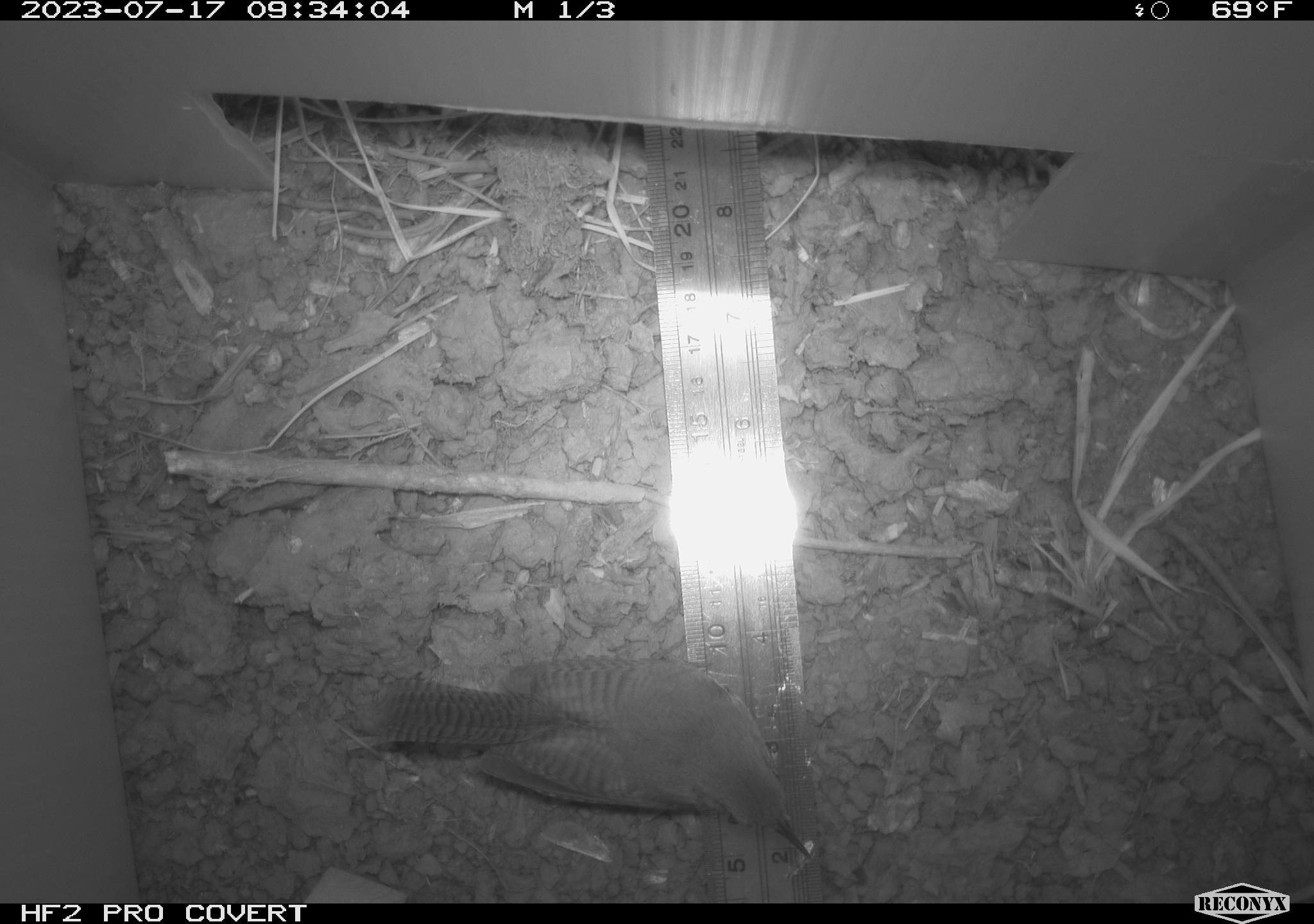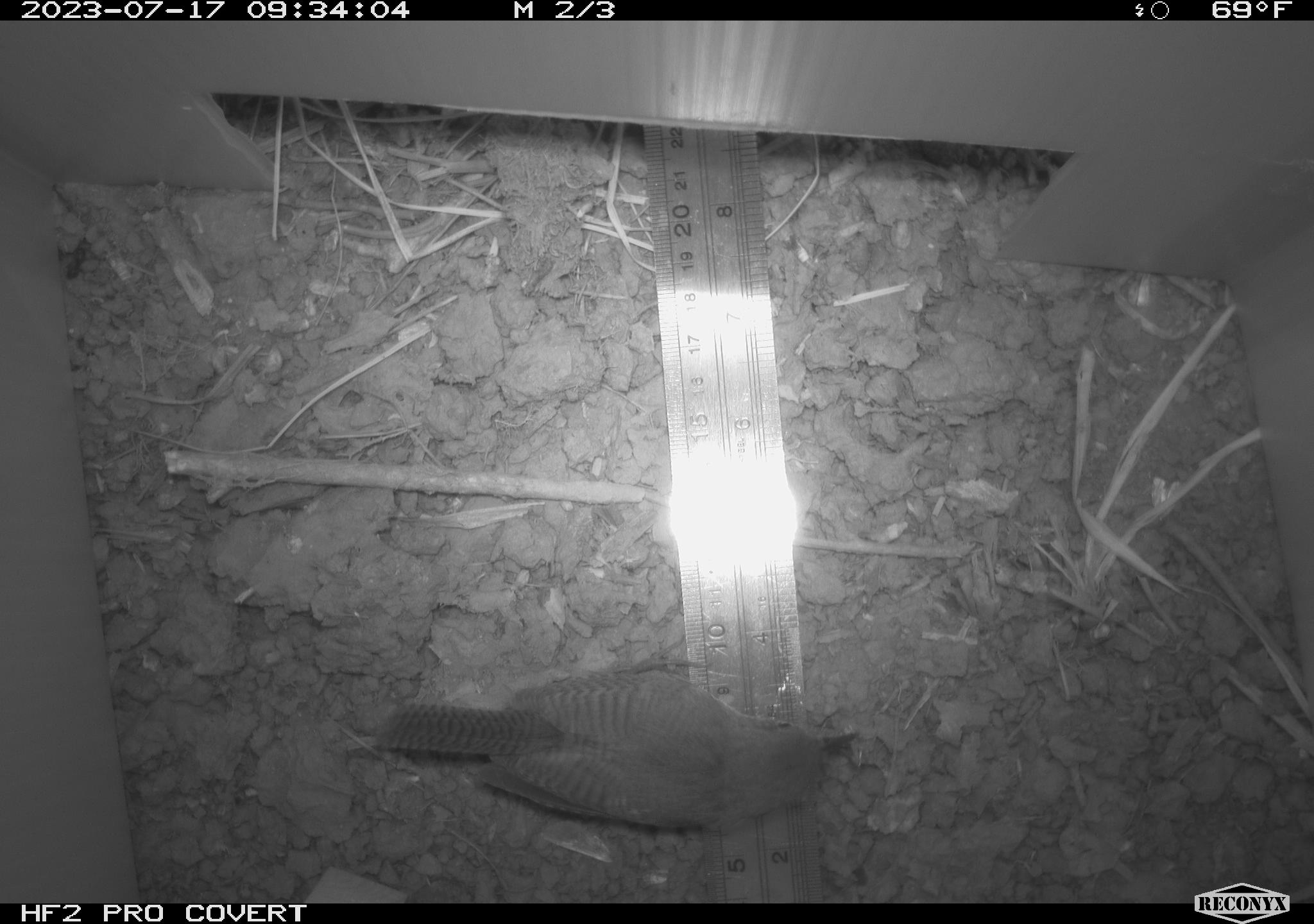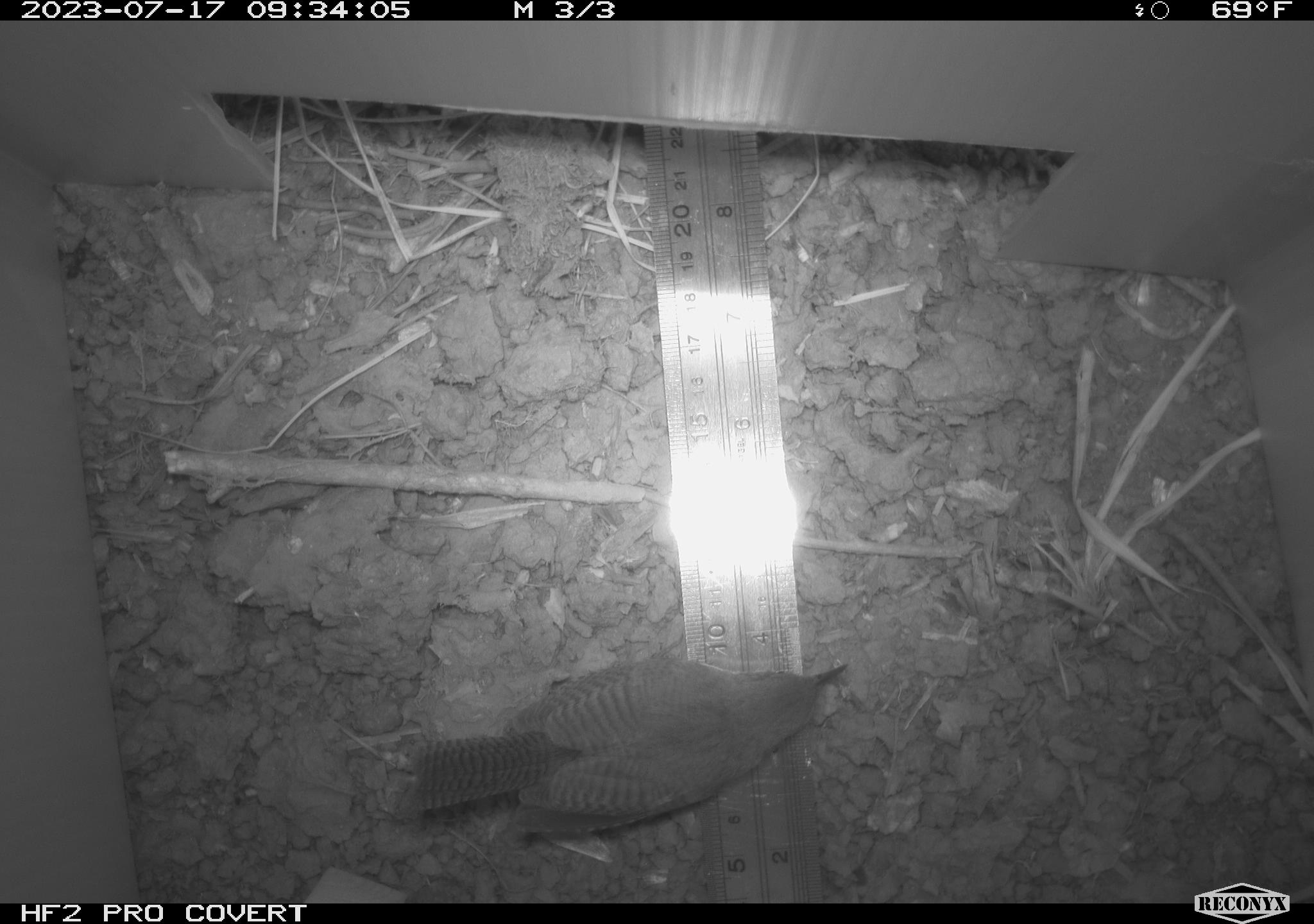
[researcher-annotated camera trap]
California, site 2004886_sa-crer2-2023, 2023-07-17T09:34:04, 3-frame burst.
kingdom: Animalia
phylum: Chordata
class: Aves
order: Passeriformes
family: Troglodytidae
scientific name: Troglodytidae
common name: wren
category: troglodytidae family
Troglodytidae family (wren) (Troglodytidae).